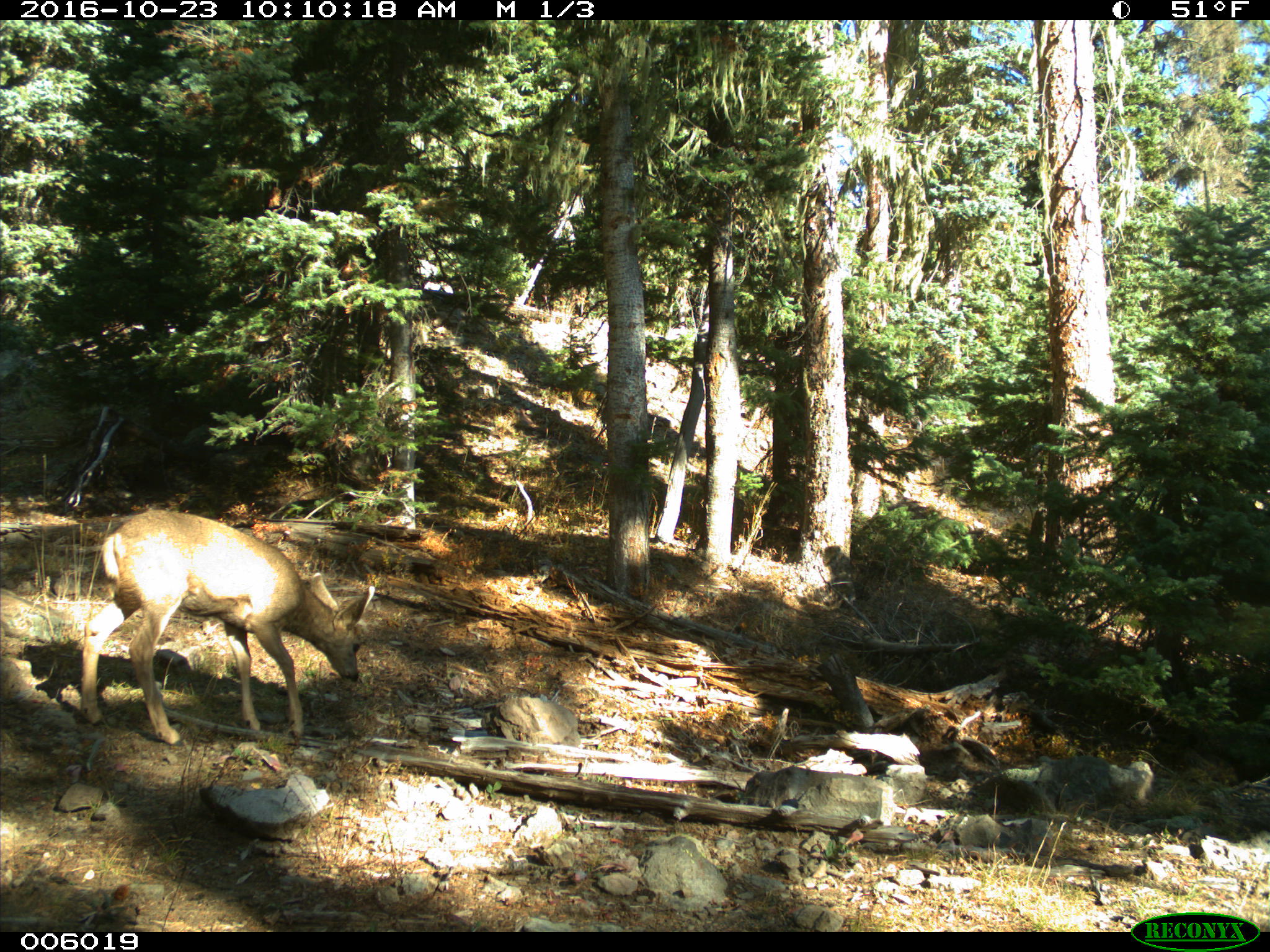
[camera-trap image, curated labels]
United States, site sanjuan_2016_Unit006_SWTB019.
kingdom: Animalia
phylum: Chordata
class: Mammalia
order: Artiodactyla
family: Cervidae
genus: Odocoileus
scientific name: Odocoileus hemionus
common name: mule deer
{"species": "Odocoileus hemionus (mule deer)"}